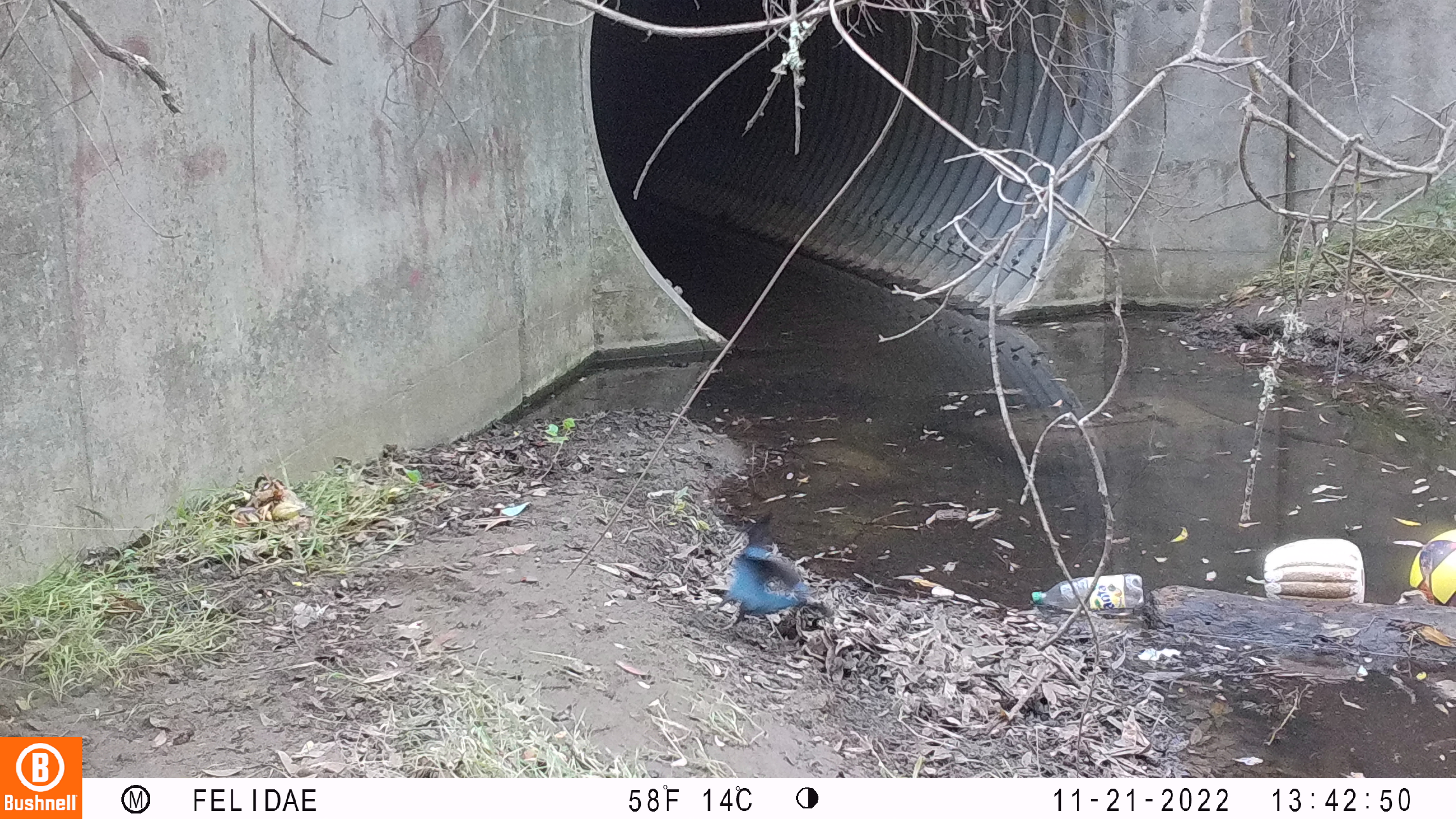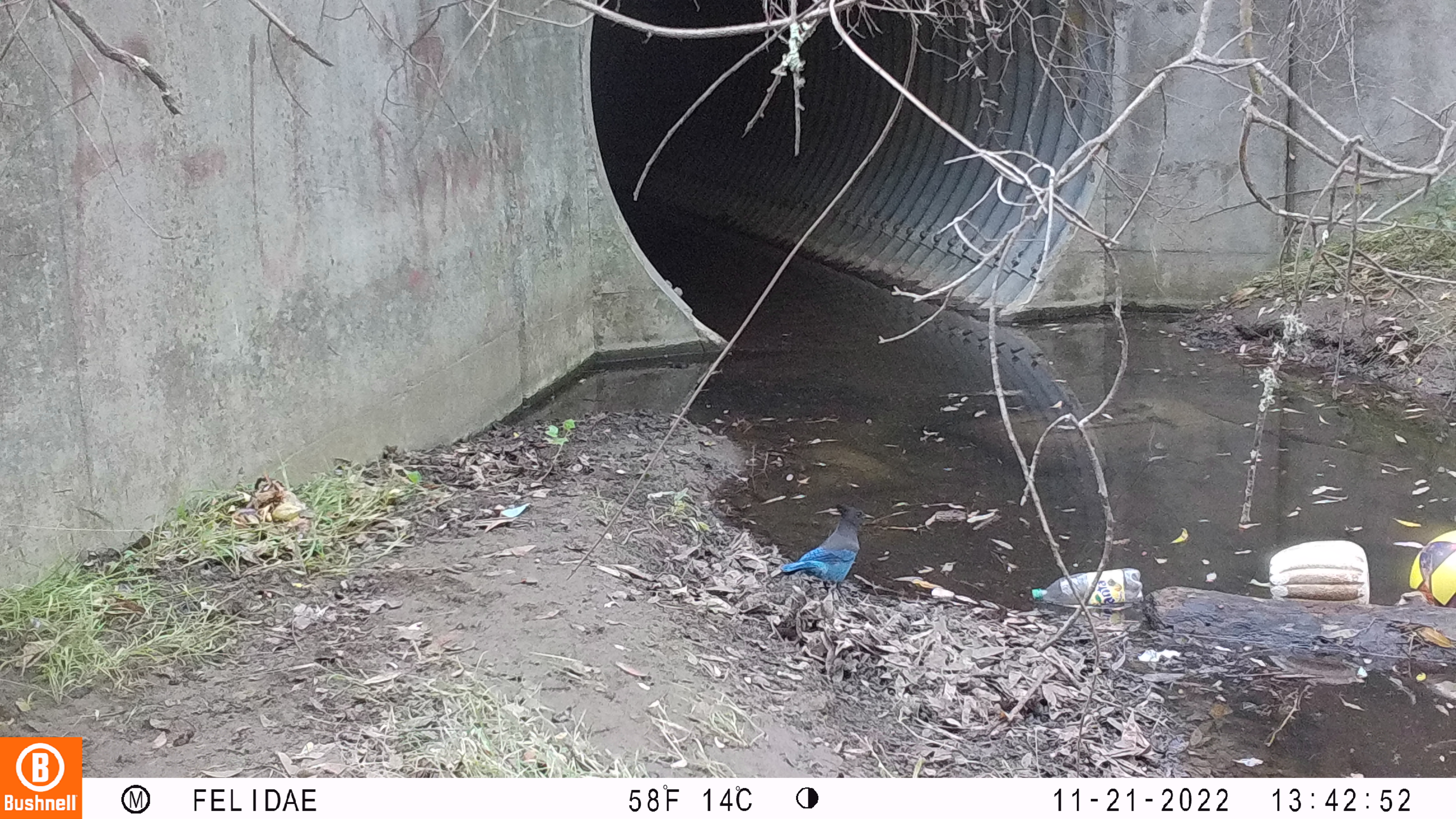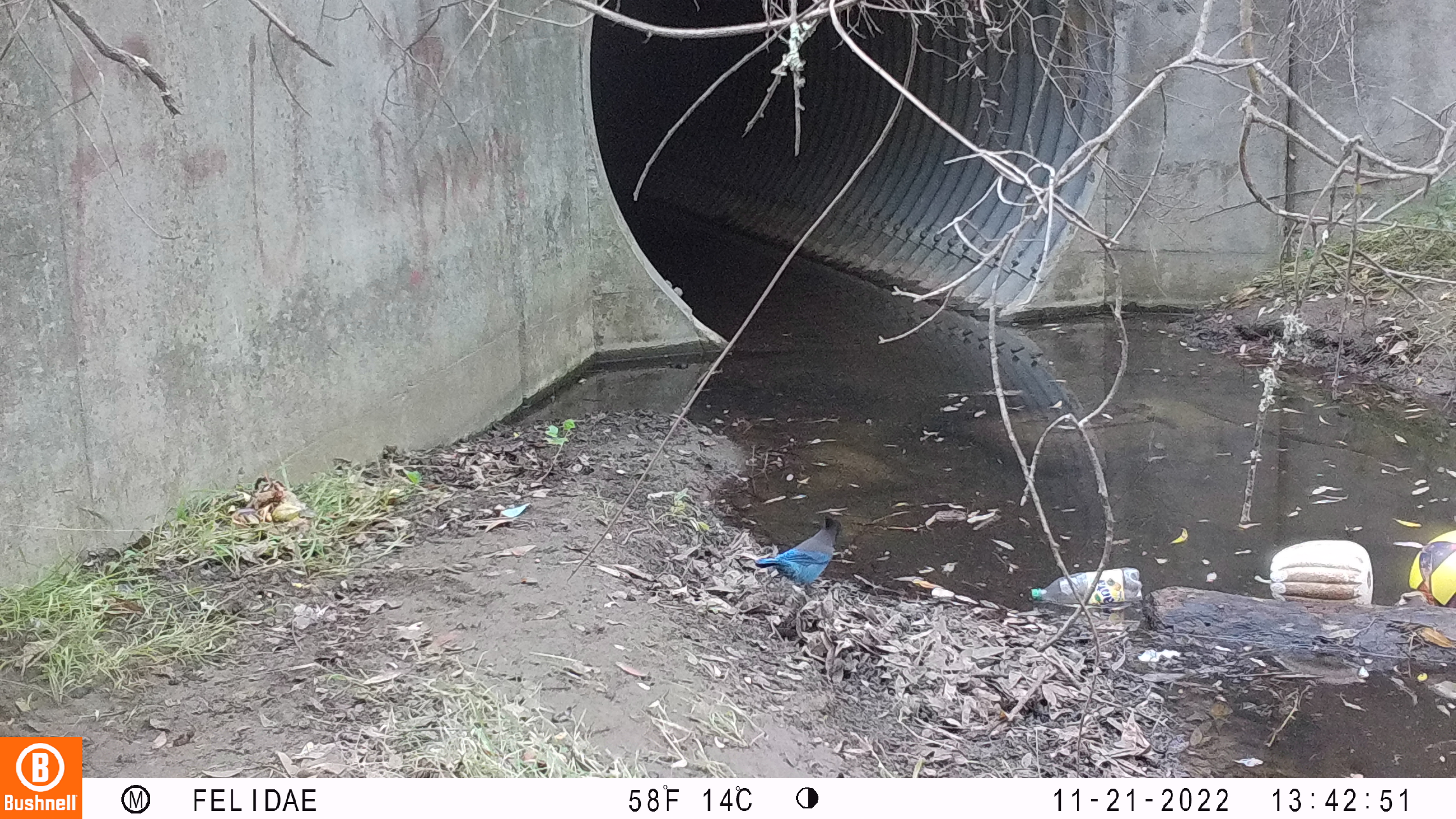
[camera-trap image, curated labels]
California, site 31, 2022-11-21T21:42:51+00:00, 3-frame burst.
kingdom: Animalia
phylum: Chordata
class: Aves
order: Passeriformes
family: Corvidae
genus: Cyanocitta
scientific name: Cyanocitta stelleri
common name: steller's jay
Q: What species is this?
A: Steller's jay (Cyanocitta stelleri).